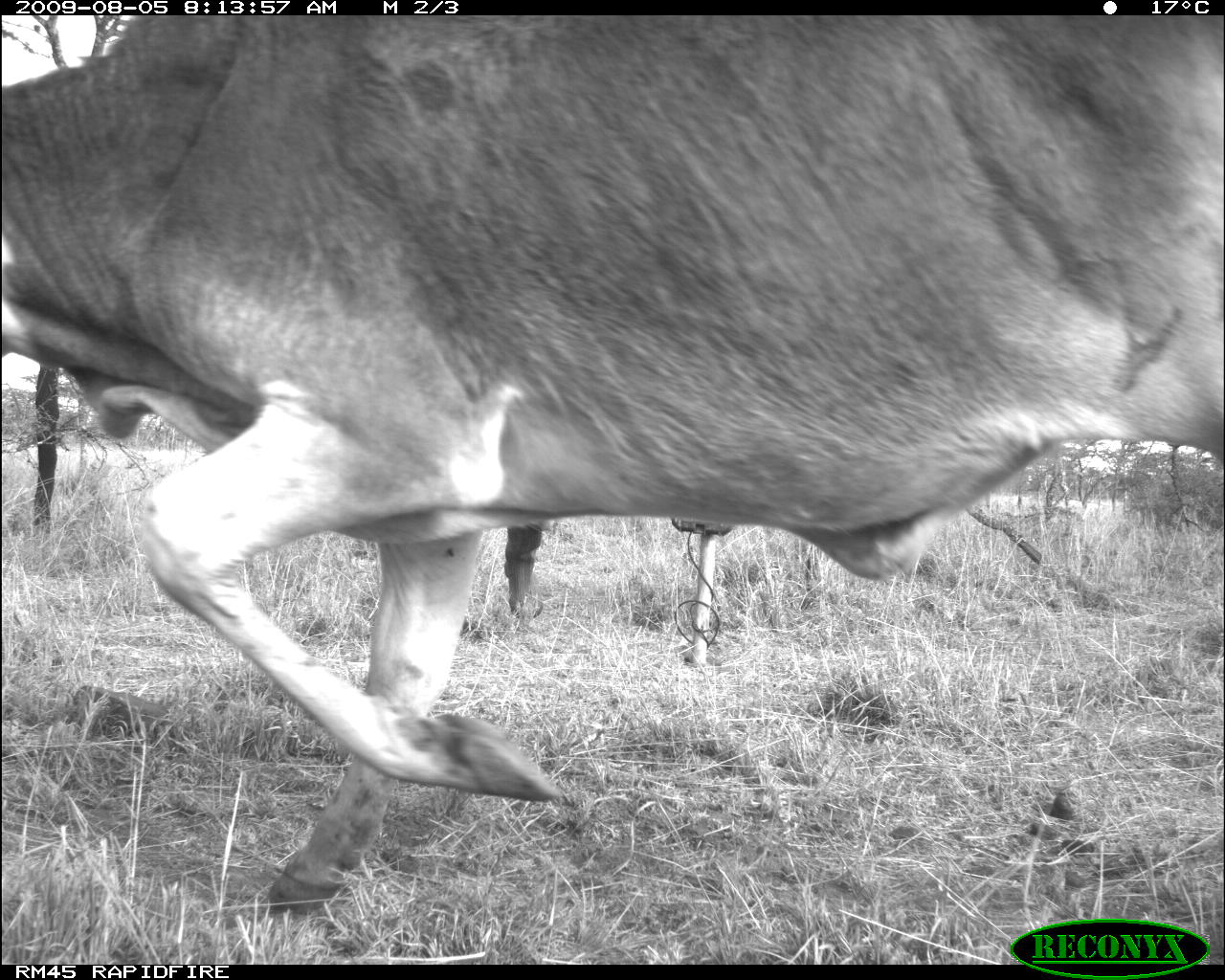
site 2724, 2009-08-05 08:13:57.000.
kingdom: Animalia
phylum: Chordata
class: Mammalia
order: Artiodactyla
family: Bovidae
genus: Bos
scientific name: Bos taurus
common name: domestic cattle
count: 1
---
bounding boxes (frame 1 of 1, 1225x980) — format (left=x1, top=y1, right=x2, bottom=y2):
bos taurus: (left=0, top=15, right=1225, bottom=913)